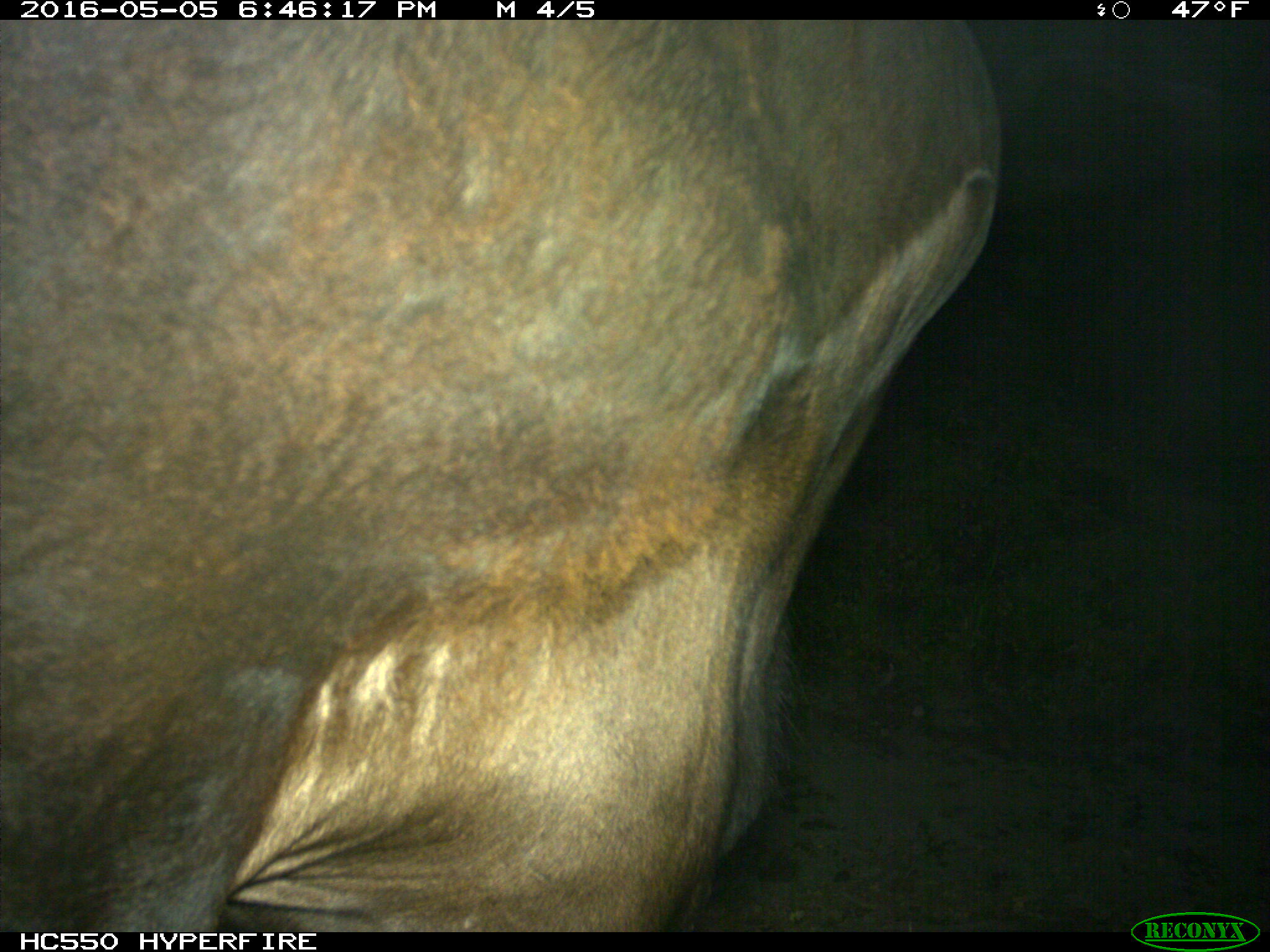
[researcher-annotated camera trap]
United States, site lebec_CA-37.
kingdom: Animalia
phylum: Chordata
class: Mammalia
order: Artiodactyla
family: Bovidae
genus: Bos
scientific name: Bos taurus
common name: domestic cow